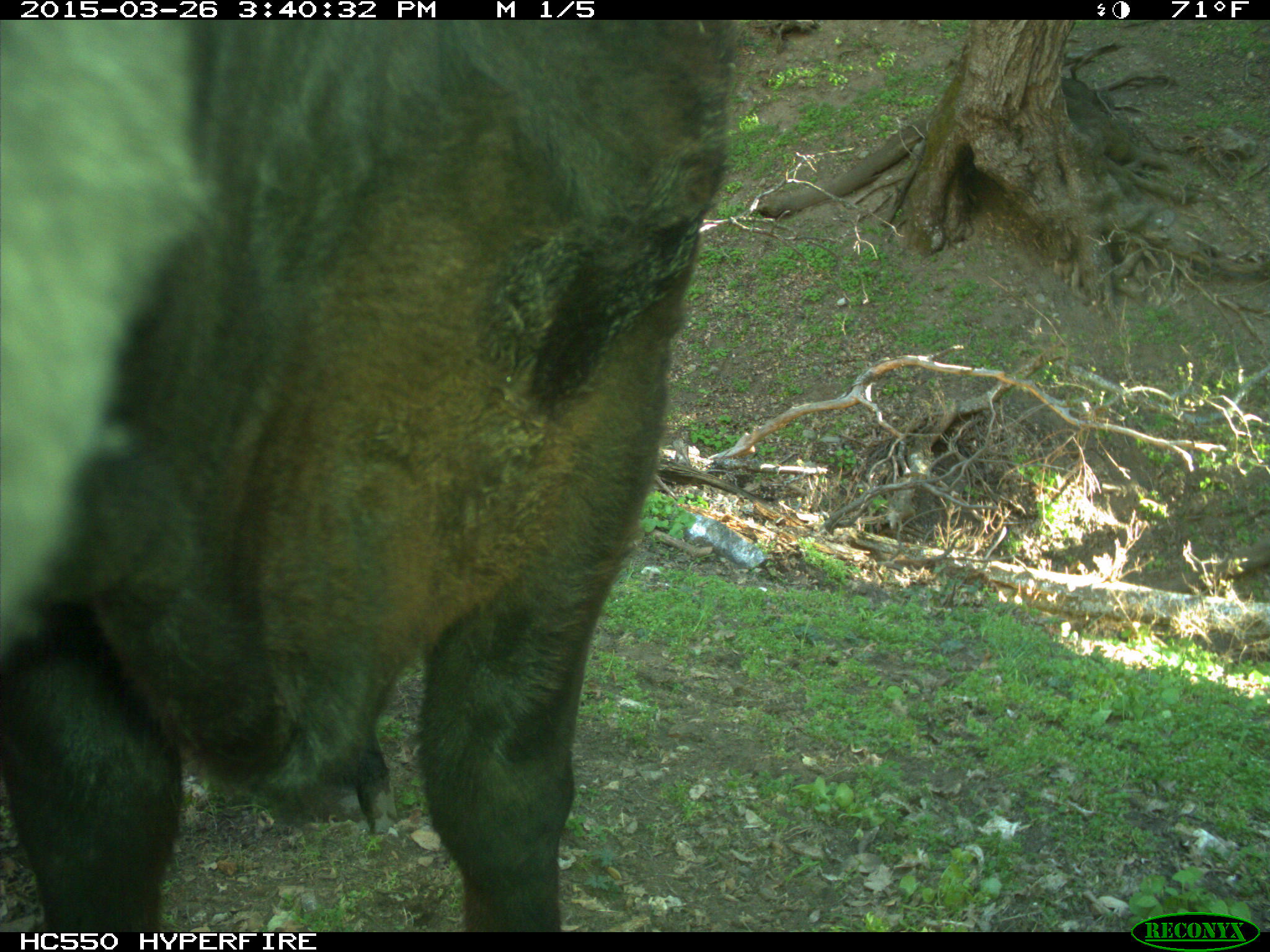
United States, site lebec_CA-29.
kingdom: Animalia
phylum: Chordata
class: Mammalia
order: Artiodactyla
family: Bovidae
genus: Bos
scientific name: Bos taurus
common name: domestic cow